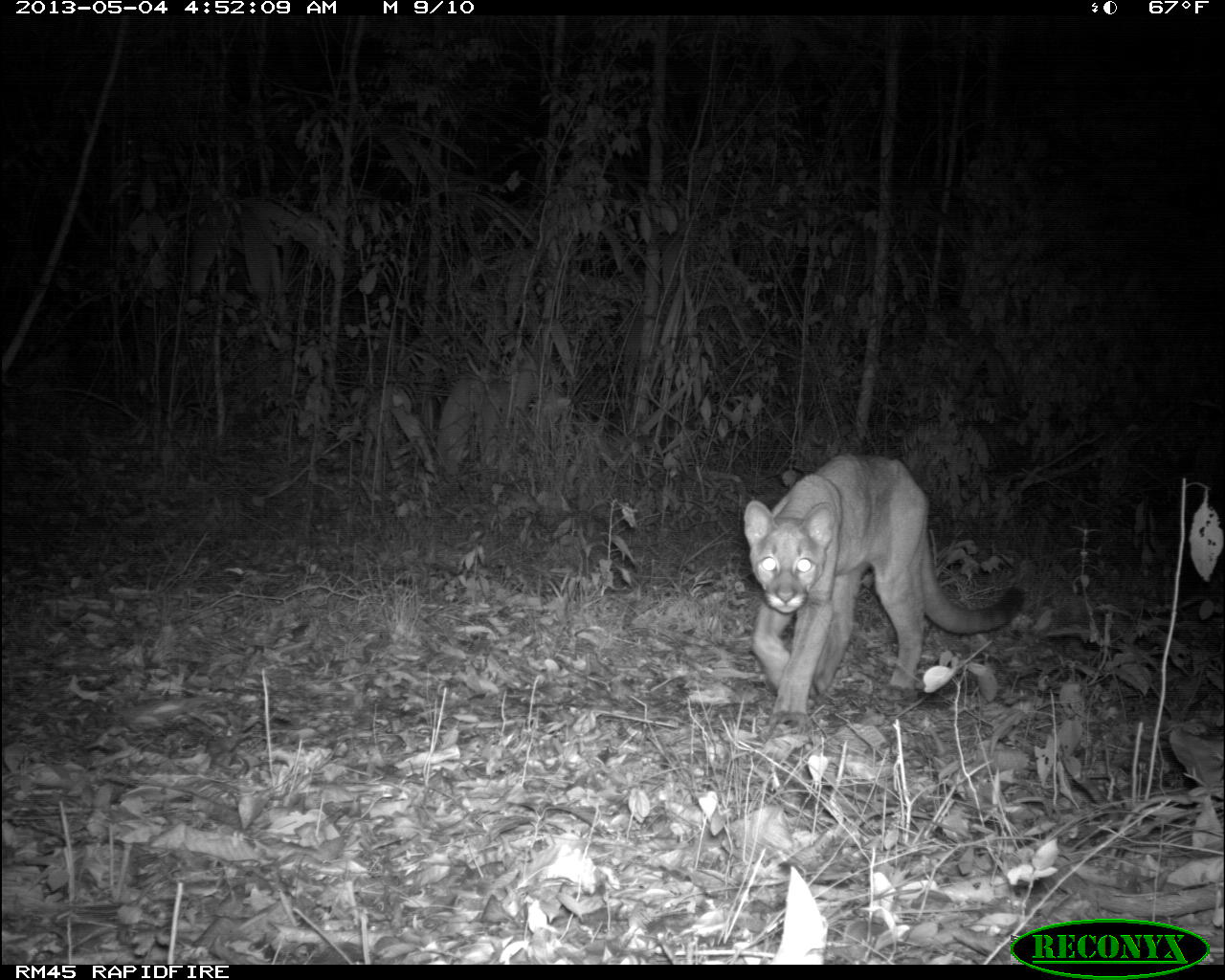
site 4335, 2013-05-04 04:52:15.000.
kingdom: Animalia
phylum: Chordata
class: Mammalia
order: Carnivora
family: Felidae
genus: Puma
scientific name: Puma concolor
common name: mountain lion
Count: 2.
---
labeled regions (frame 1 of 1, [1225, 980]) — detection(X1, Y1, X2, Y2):
puma concolor: detection(743, 453, 1026, 727)